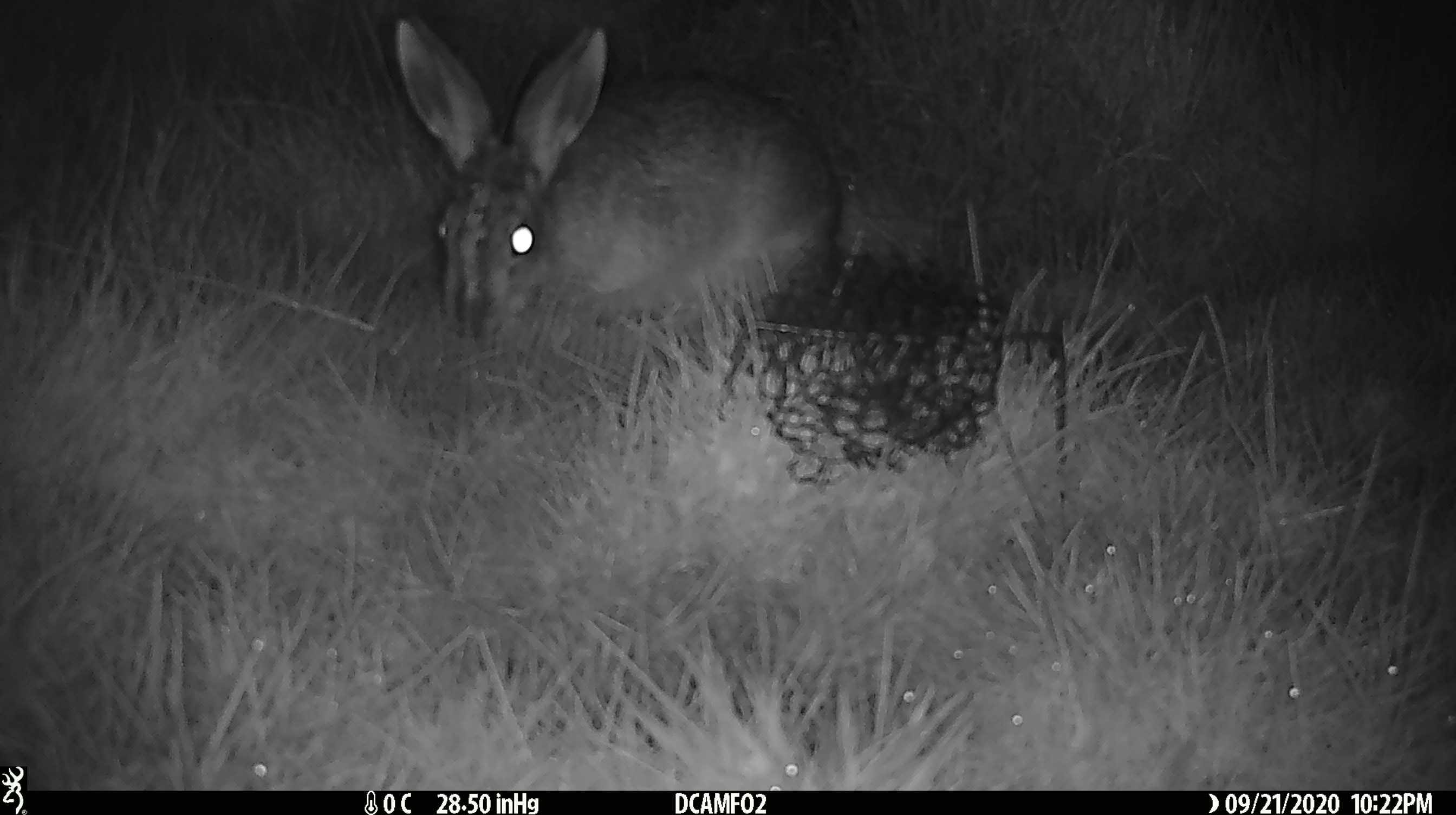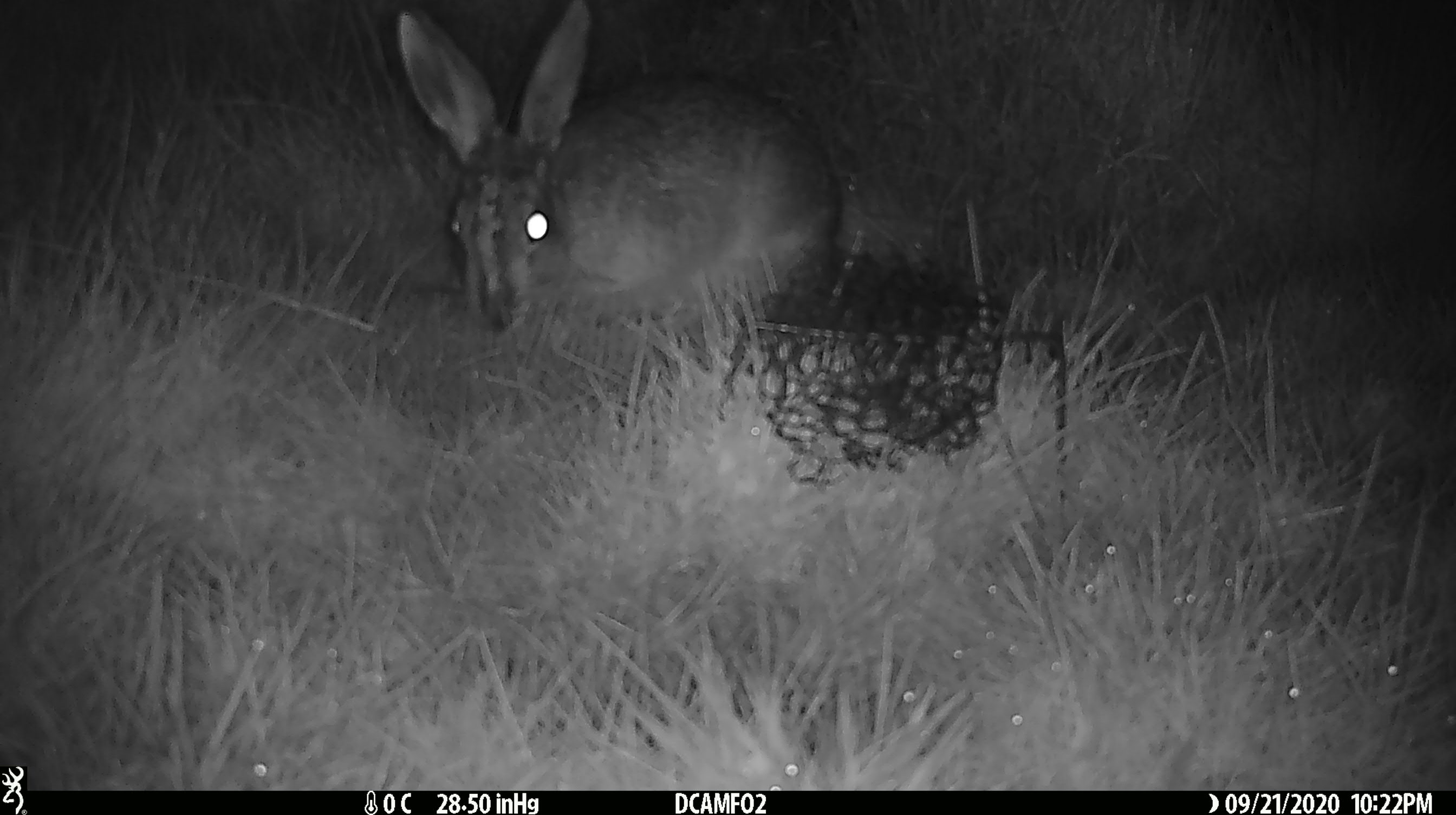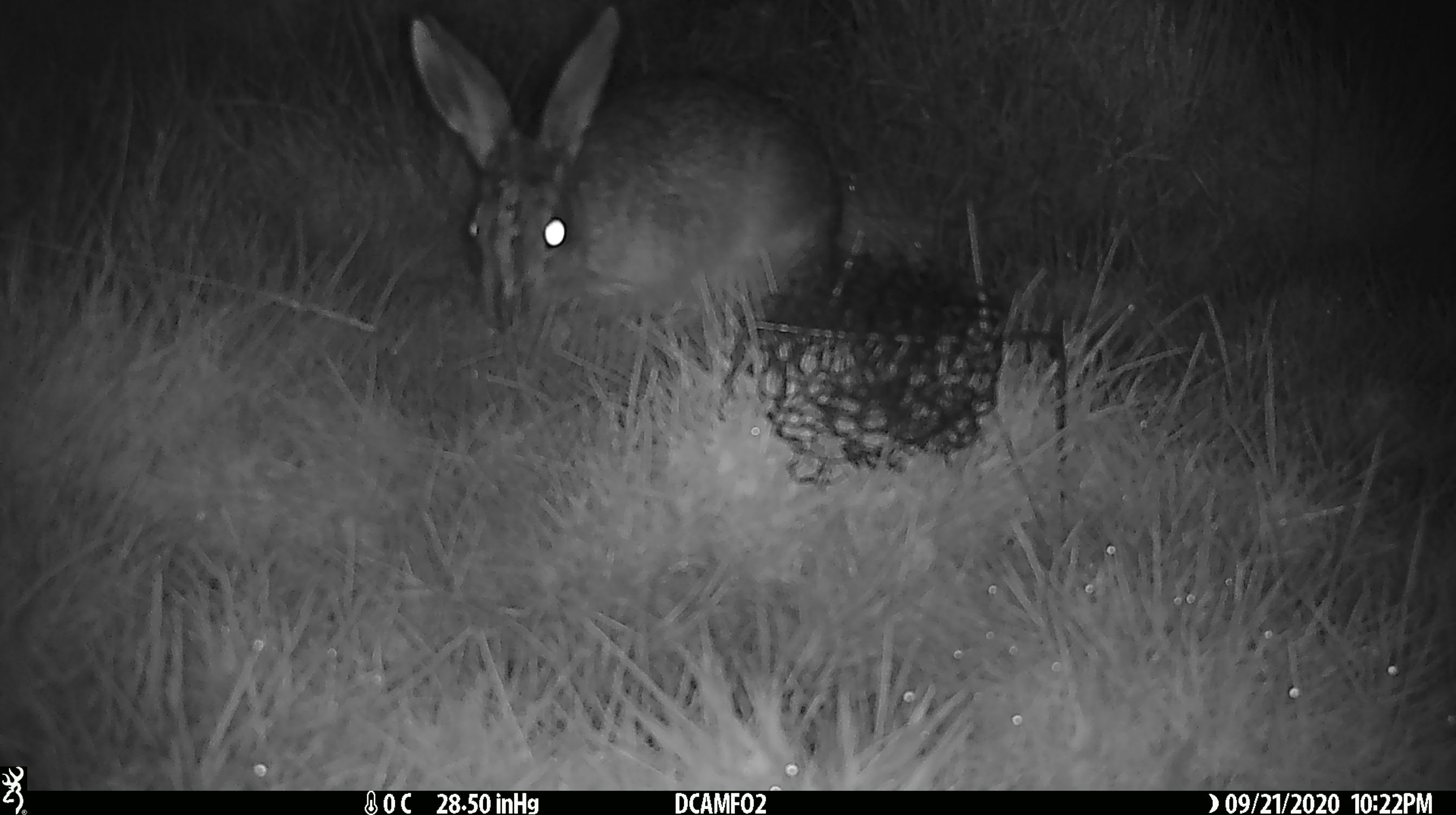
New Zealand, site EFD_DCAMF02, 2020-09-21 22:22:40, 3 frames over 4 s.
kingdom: Animalia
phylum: Chordata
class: Mammalia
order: Lagomorpha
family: Leporidae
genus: Lepus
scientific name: Lepus europaeus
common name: brown hare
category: hare